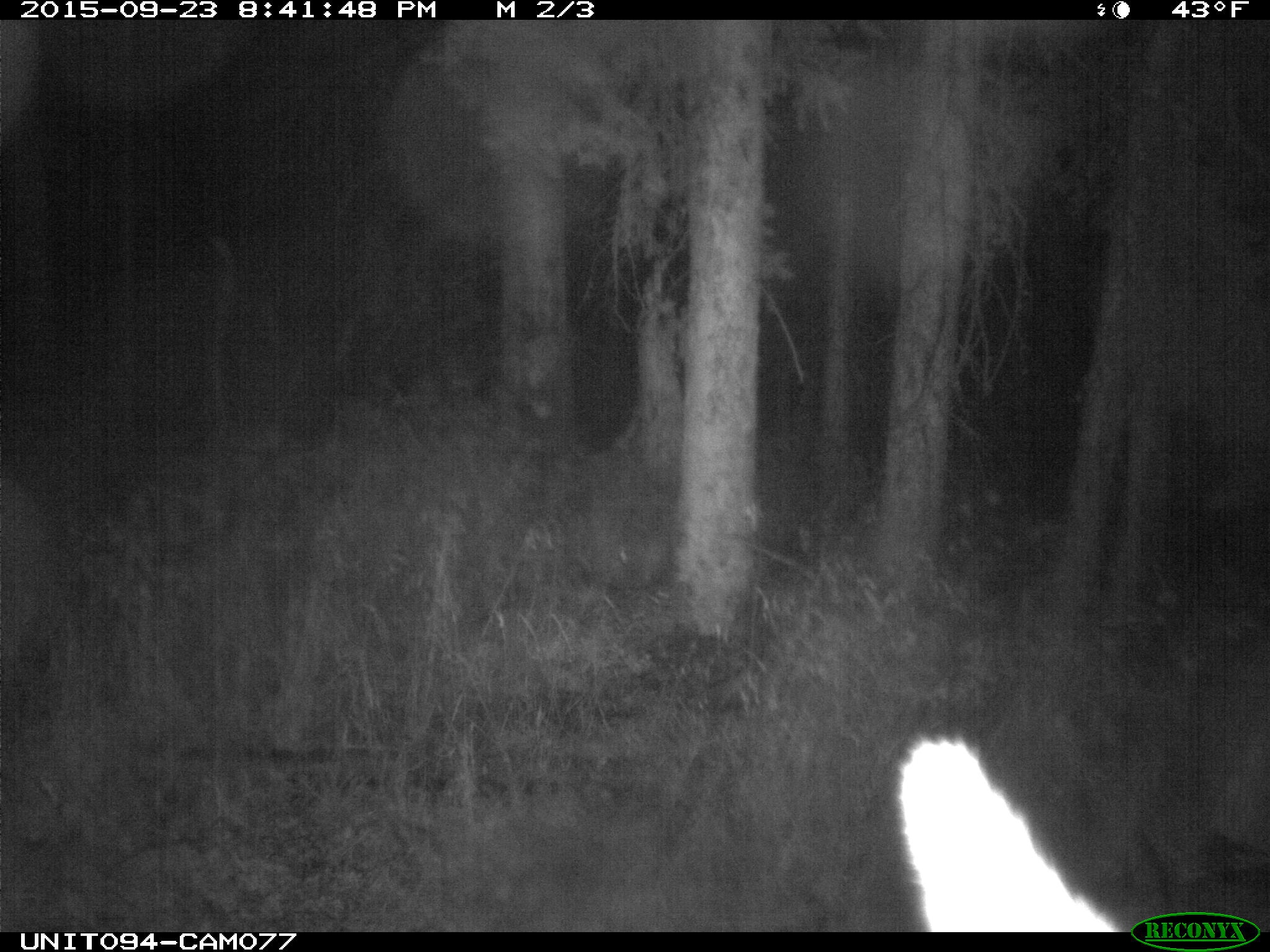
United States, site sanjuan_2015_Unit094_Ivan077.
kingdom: Animalia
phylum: Chordata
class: Mammalia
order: Artiodactyla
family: Cervidae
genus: Cervus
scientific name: Cervus elaphus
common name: red deer